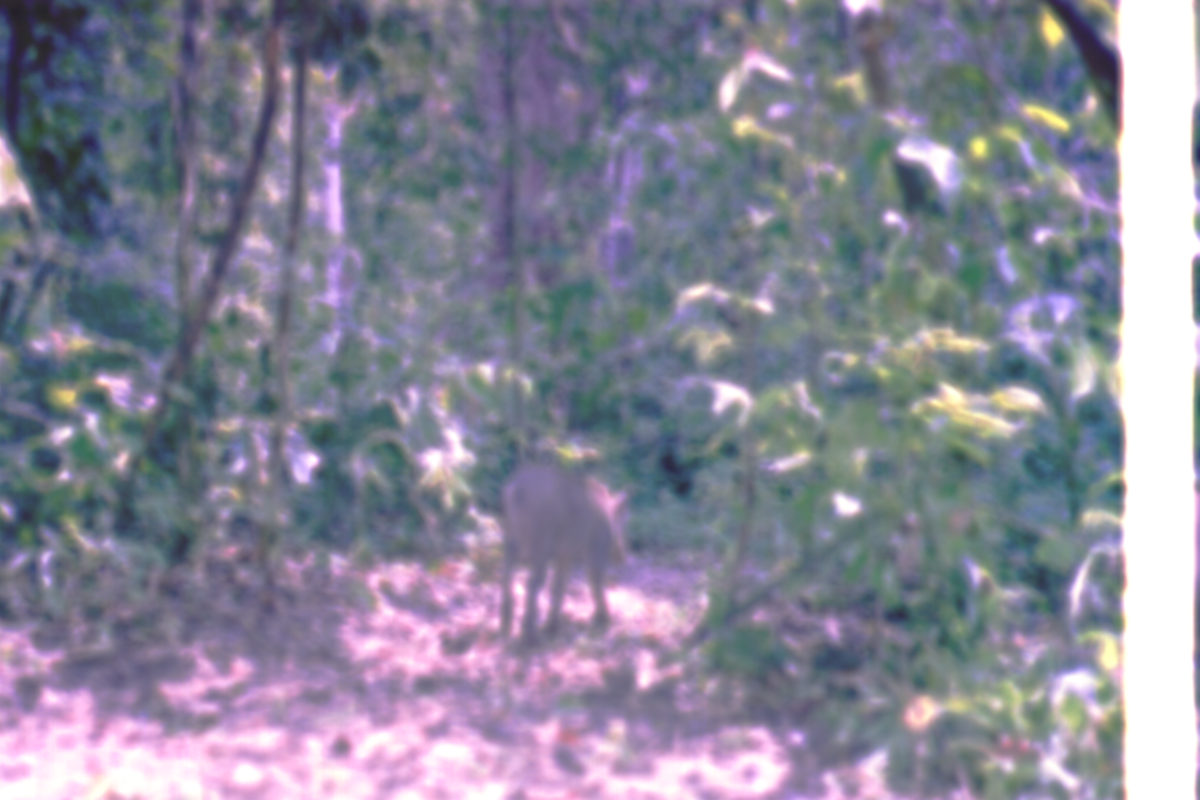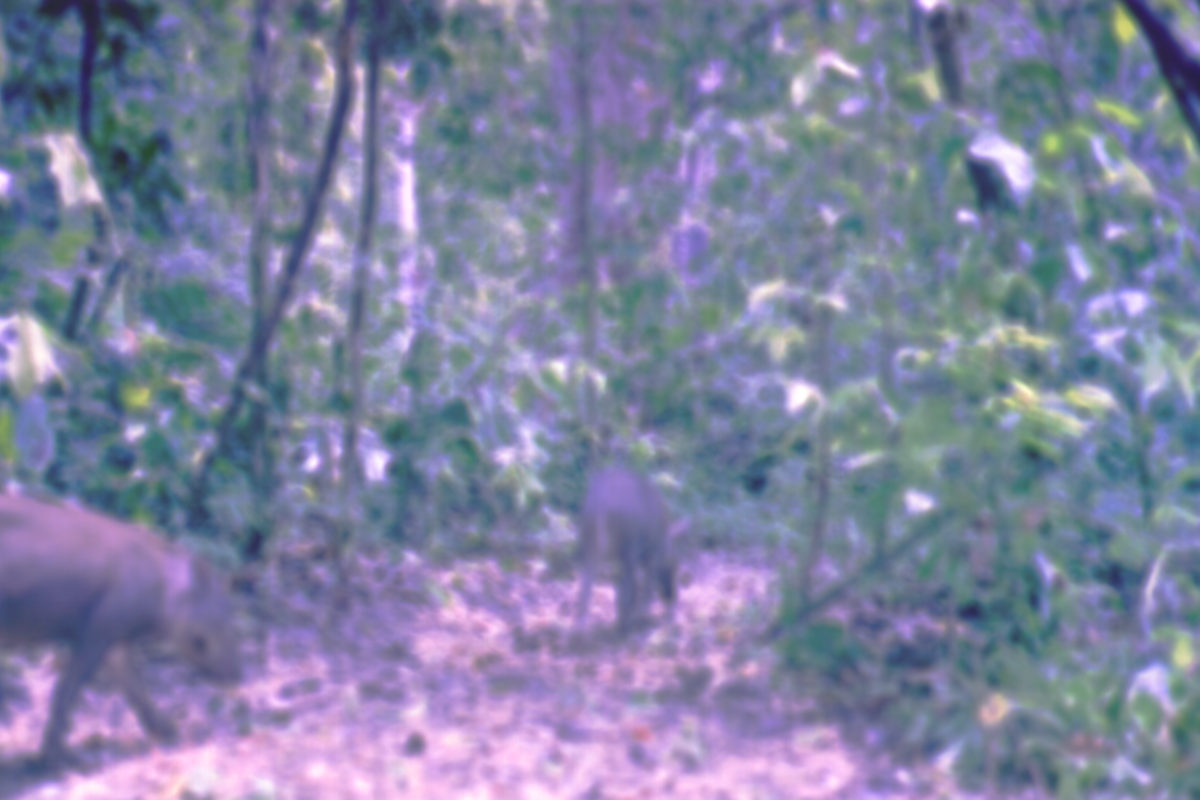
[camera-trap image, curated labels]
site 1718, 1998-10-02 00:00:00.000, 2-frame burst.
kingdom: Animalia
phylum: Chordata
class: Mammalia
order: Artiodactyla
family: Suidae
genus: Sus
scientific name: Sus scrofa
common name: wild boar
Sus scrofa (wild boar), count 1.